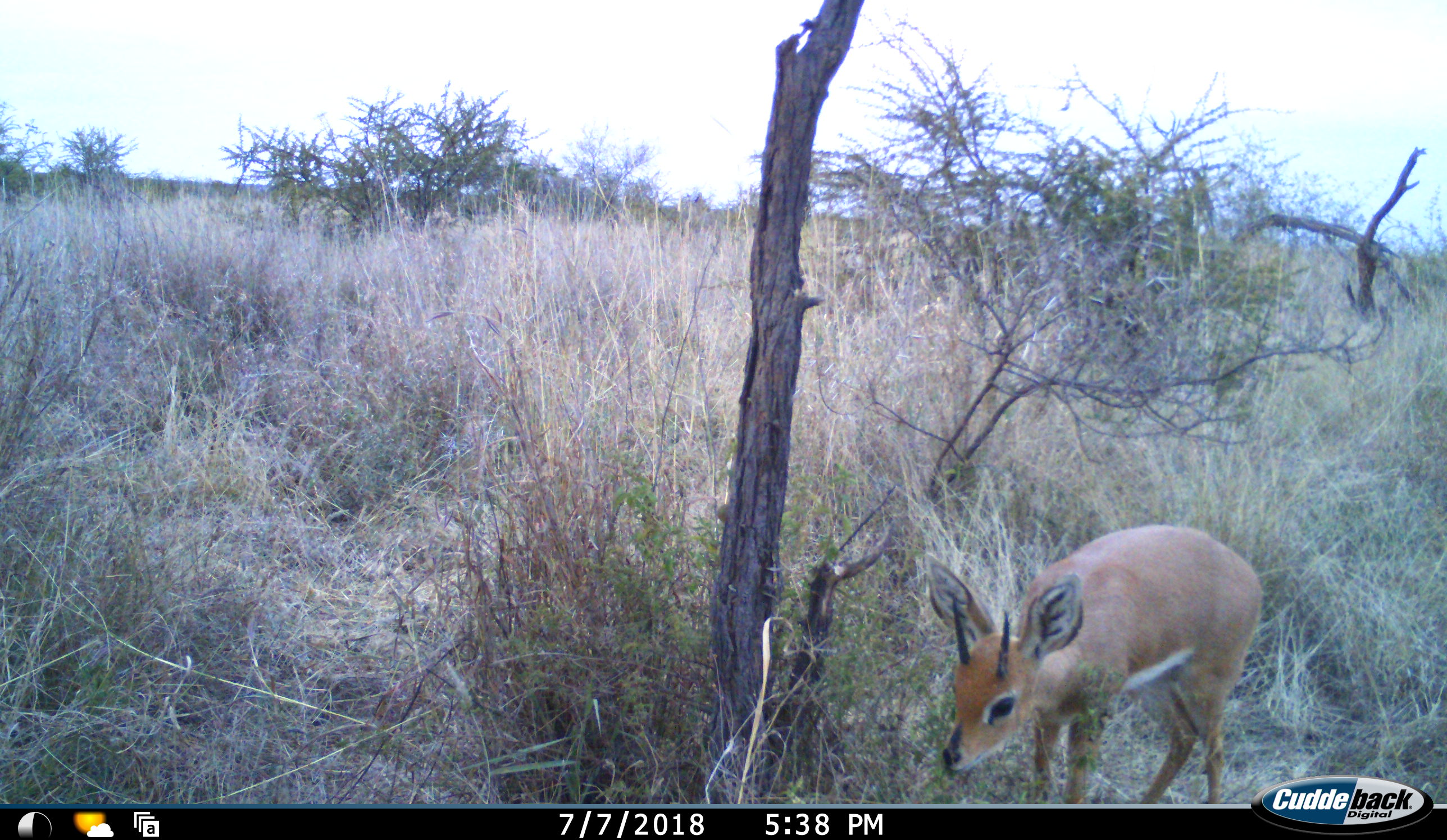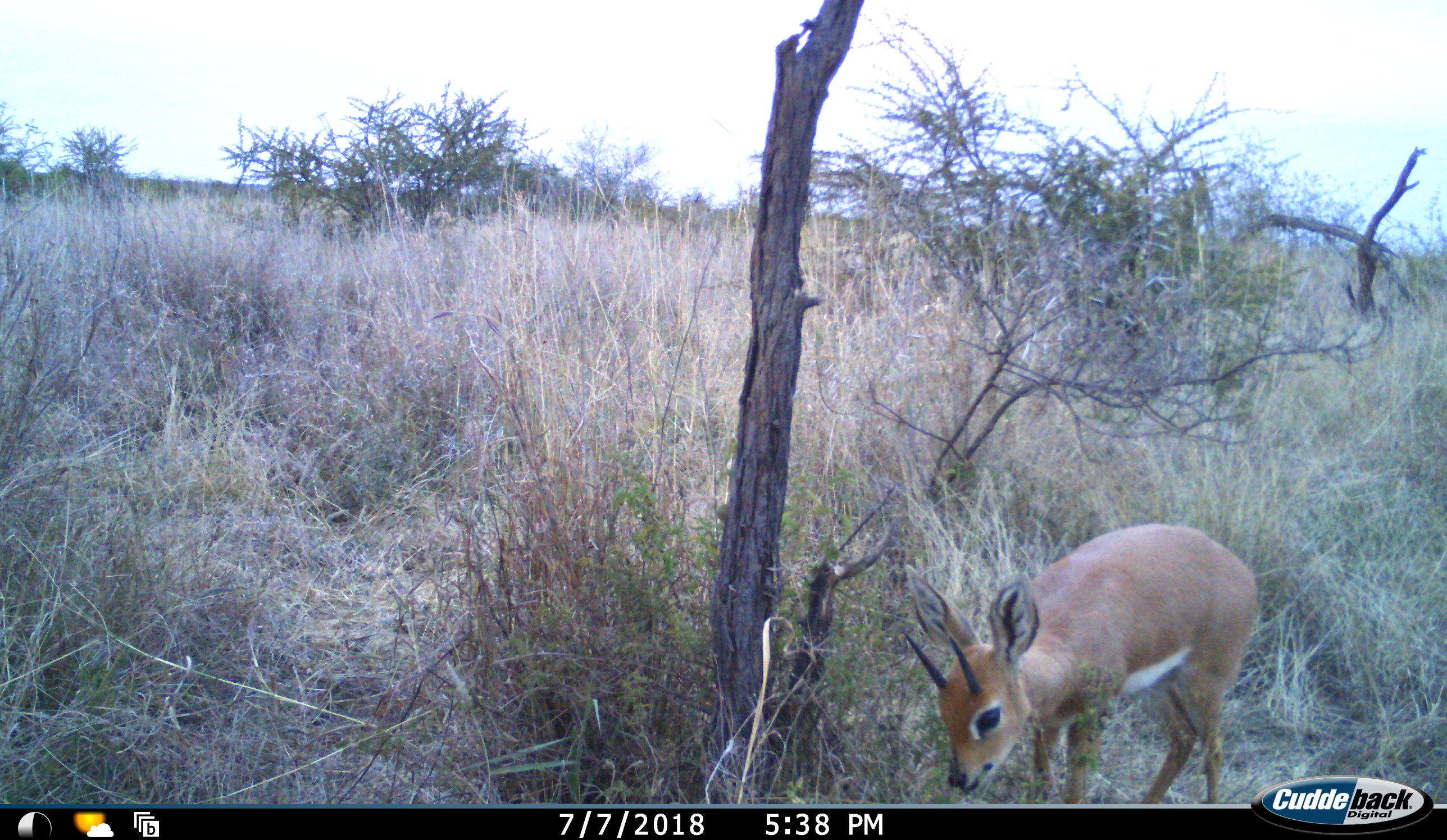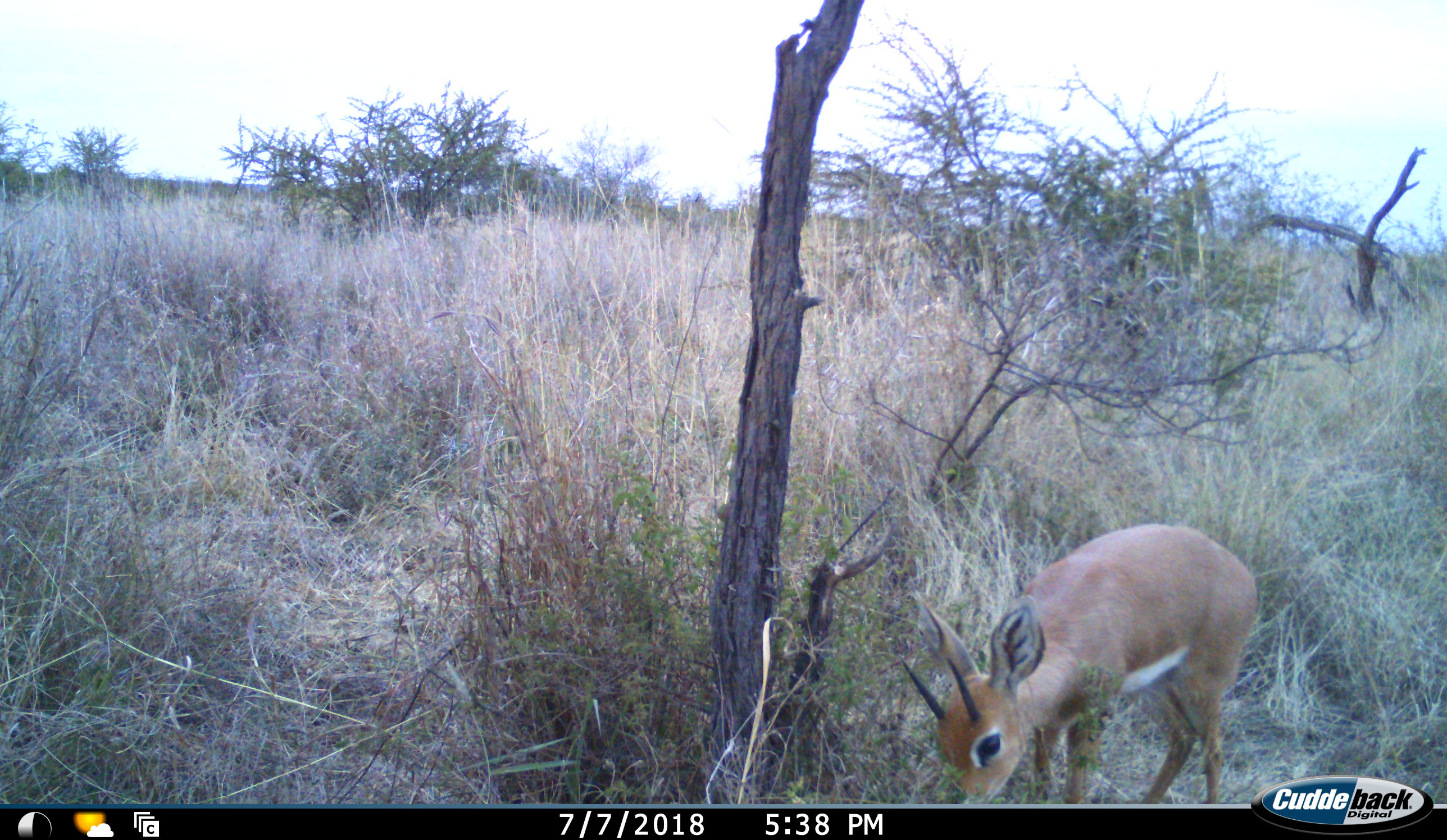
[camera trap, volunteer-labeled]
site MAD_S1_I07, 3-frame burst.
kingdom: Animalia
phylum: Chordata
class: Mammalia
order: Artiodactyla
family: Bovidae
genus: Raphicerus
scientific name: Raphicerus campestris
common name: steenbok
Steenbok (Raphicerus campestris), count 1. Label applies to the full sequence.